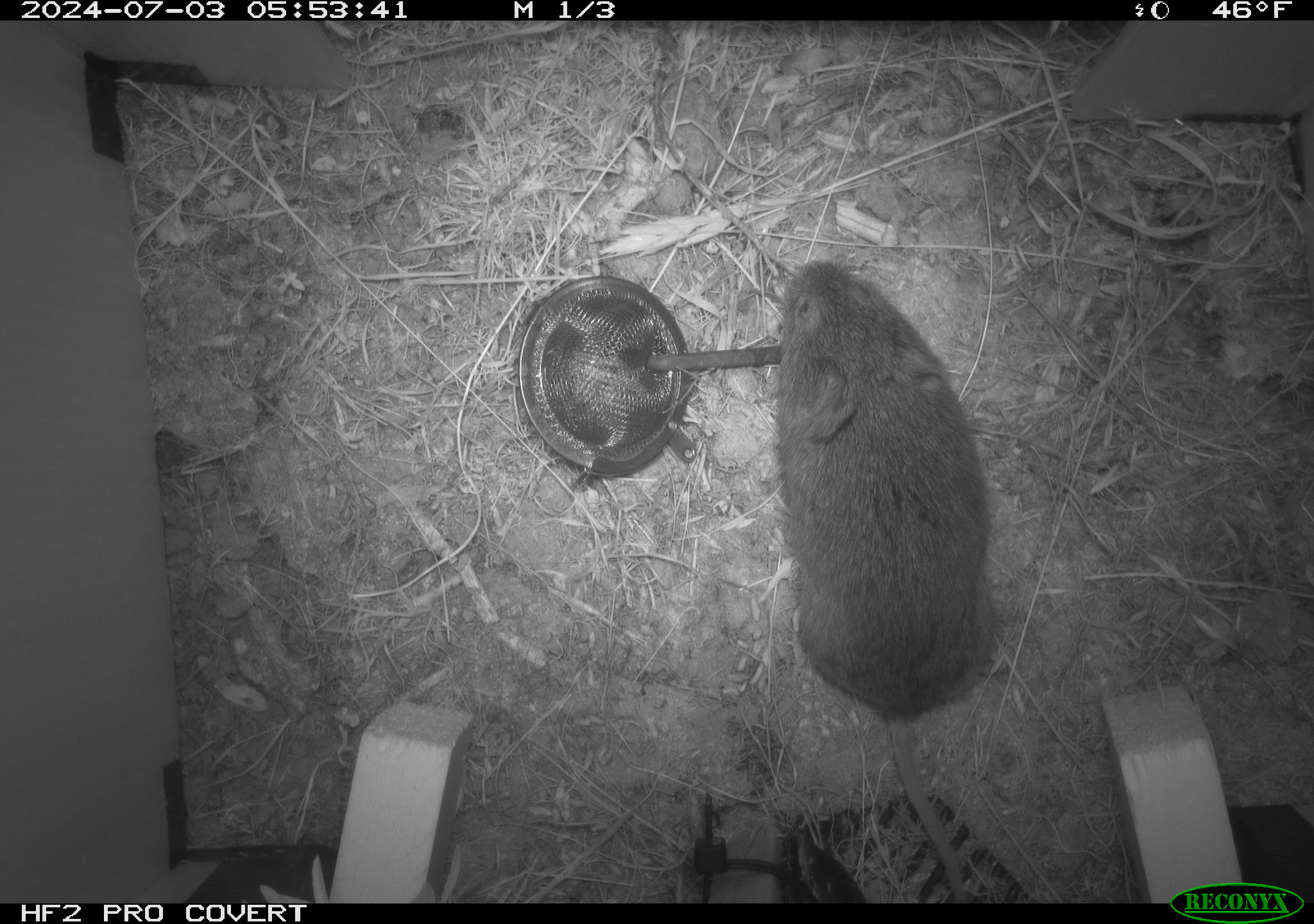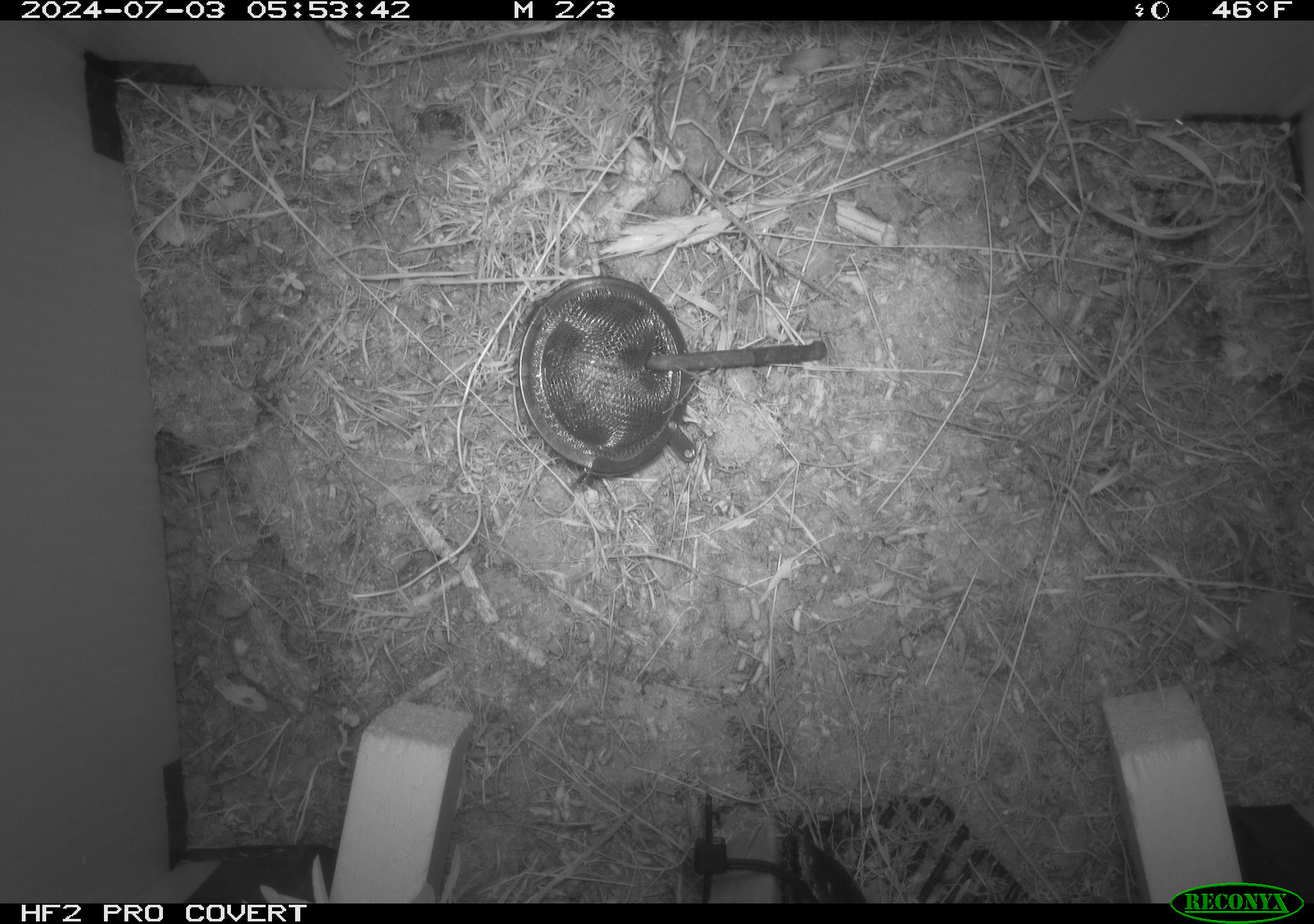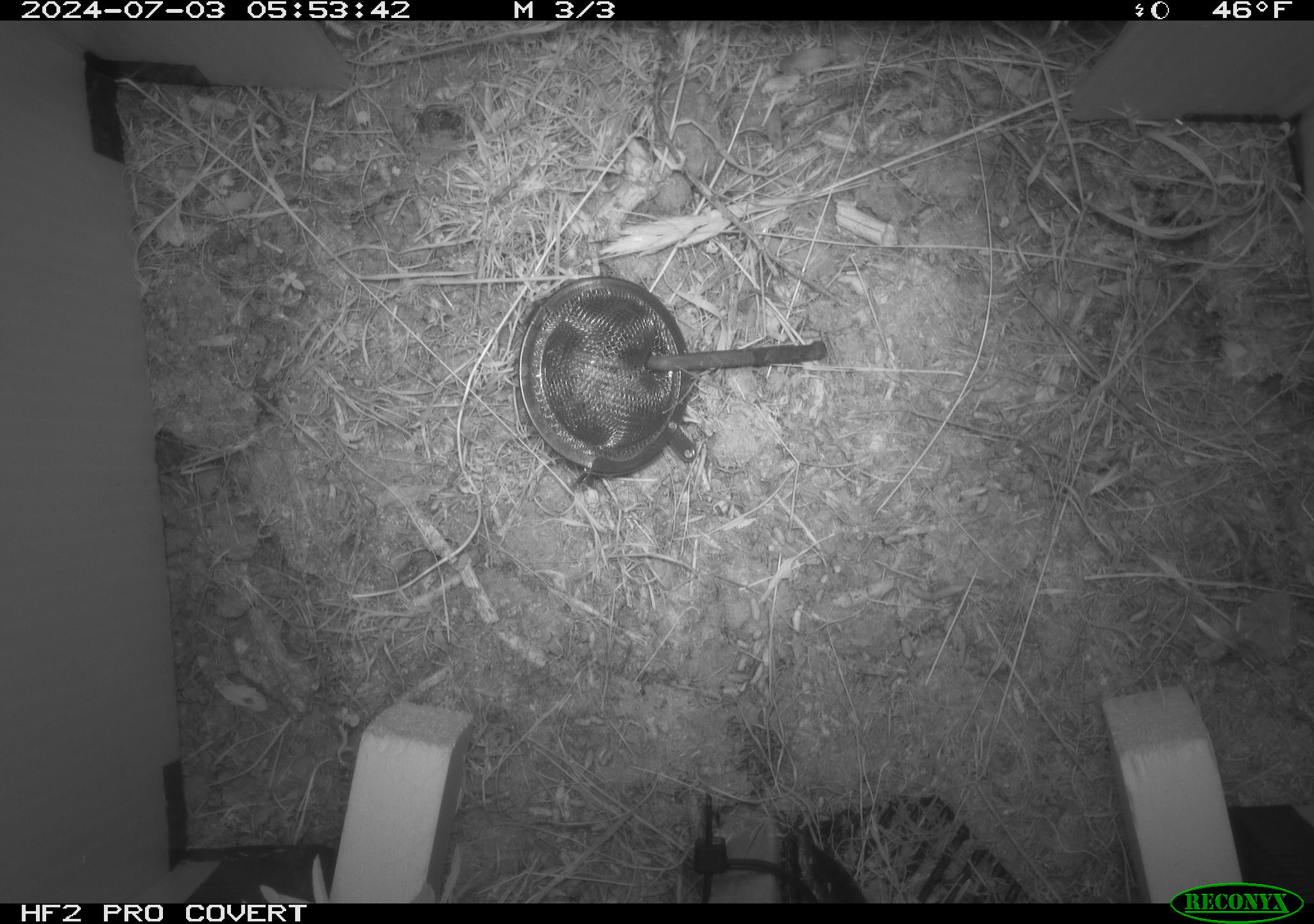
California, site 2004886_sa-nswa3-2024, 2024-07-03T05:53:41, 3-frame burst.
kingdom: Animalia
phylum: Chordata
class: Mammalia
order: Rodentia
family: Cricetidae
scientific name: Arvicolinae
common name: voles, lemmings, and muskrats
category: arvicolinae subfamily